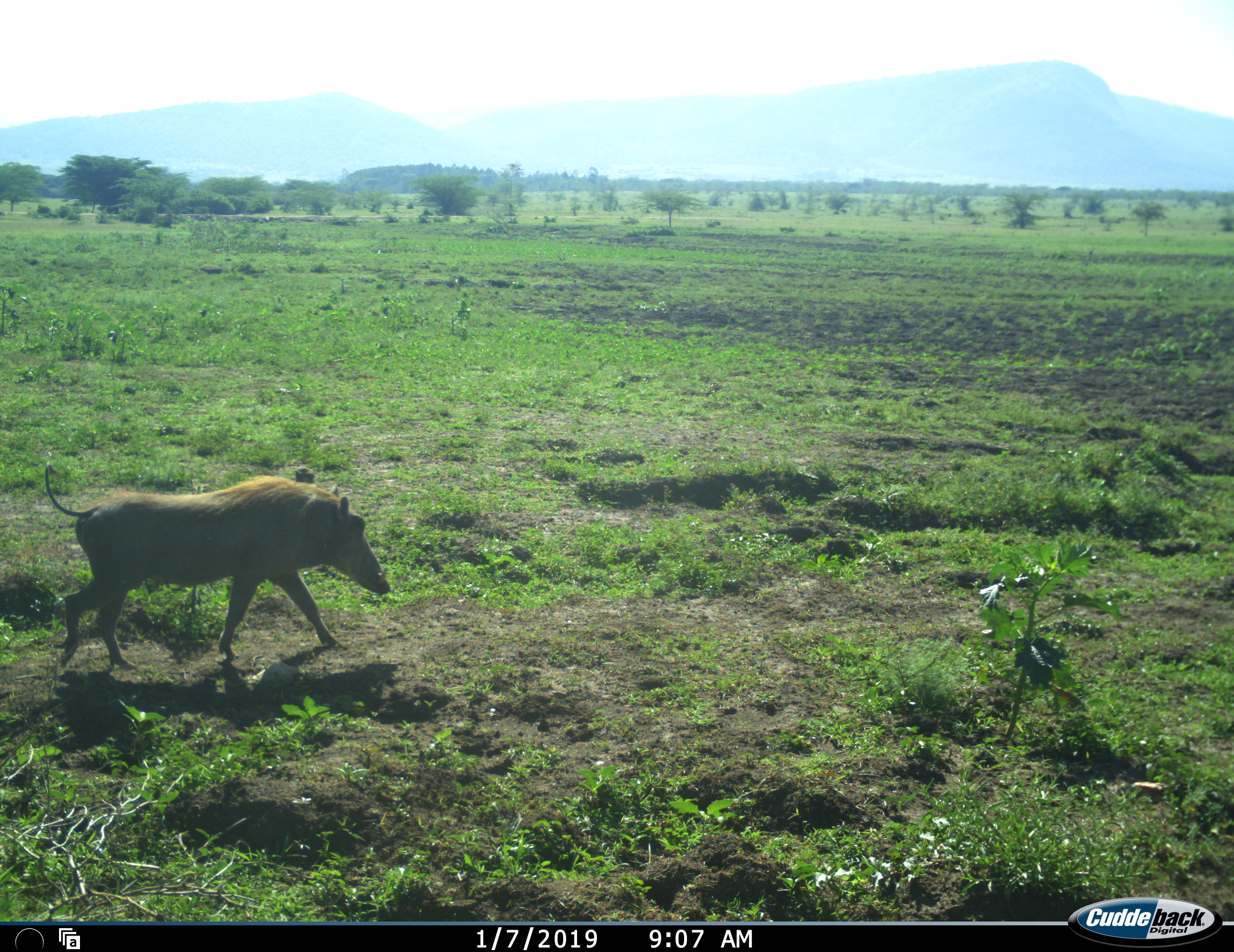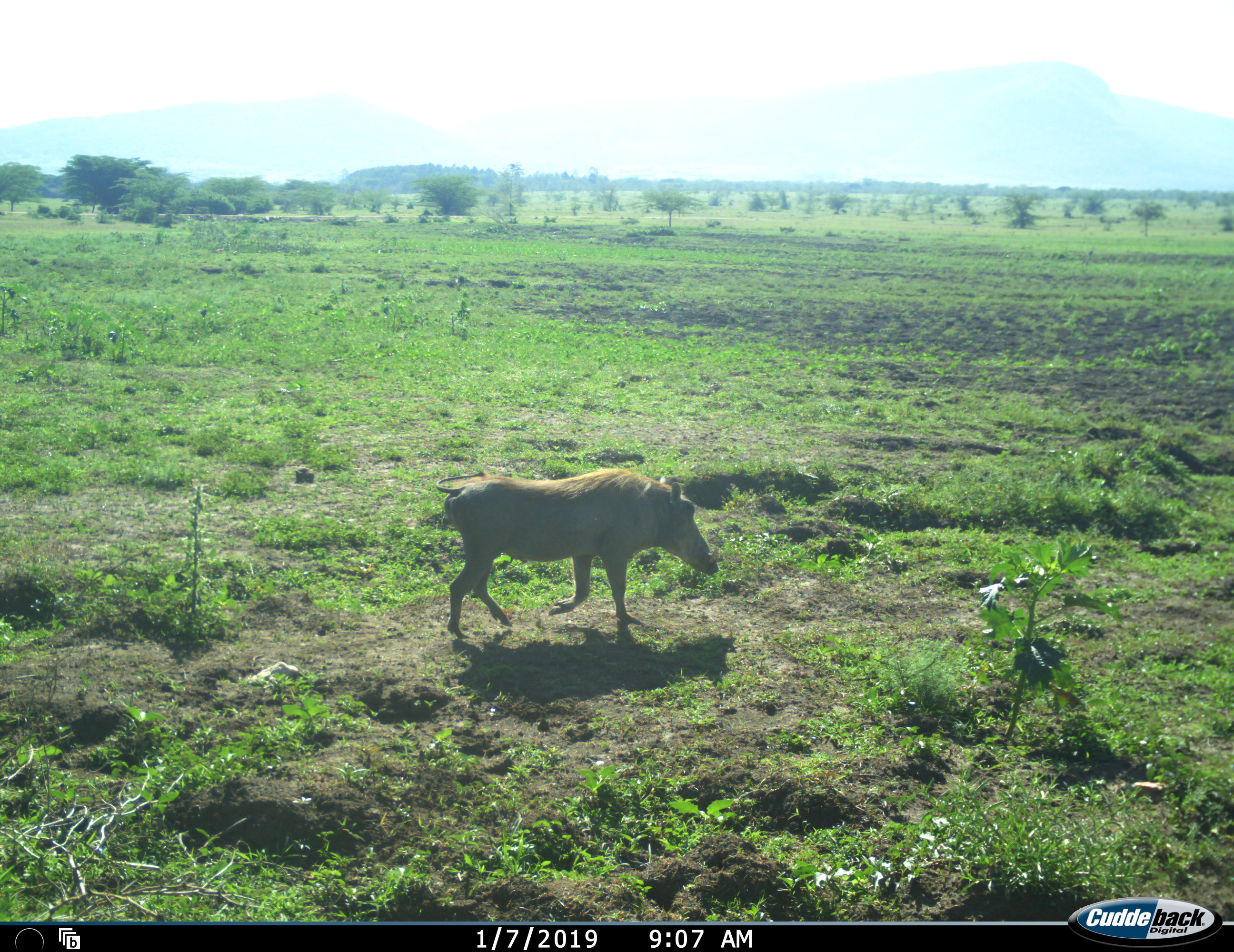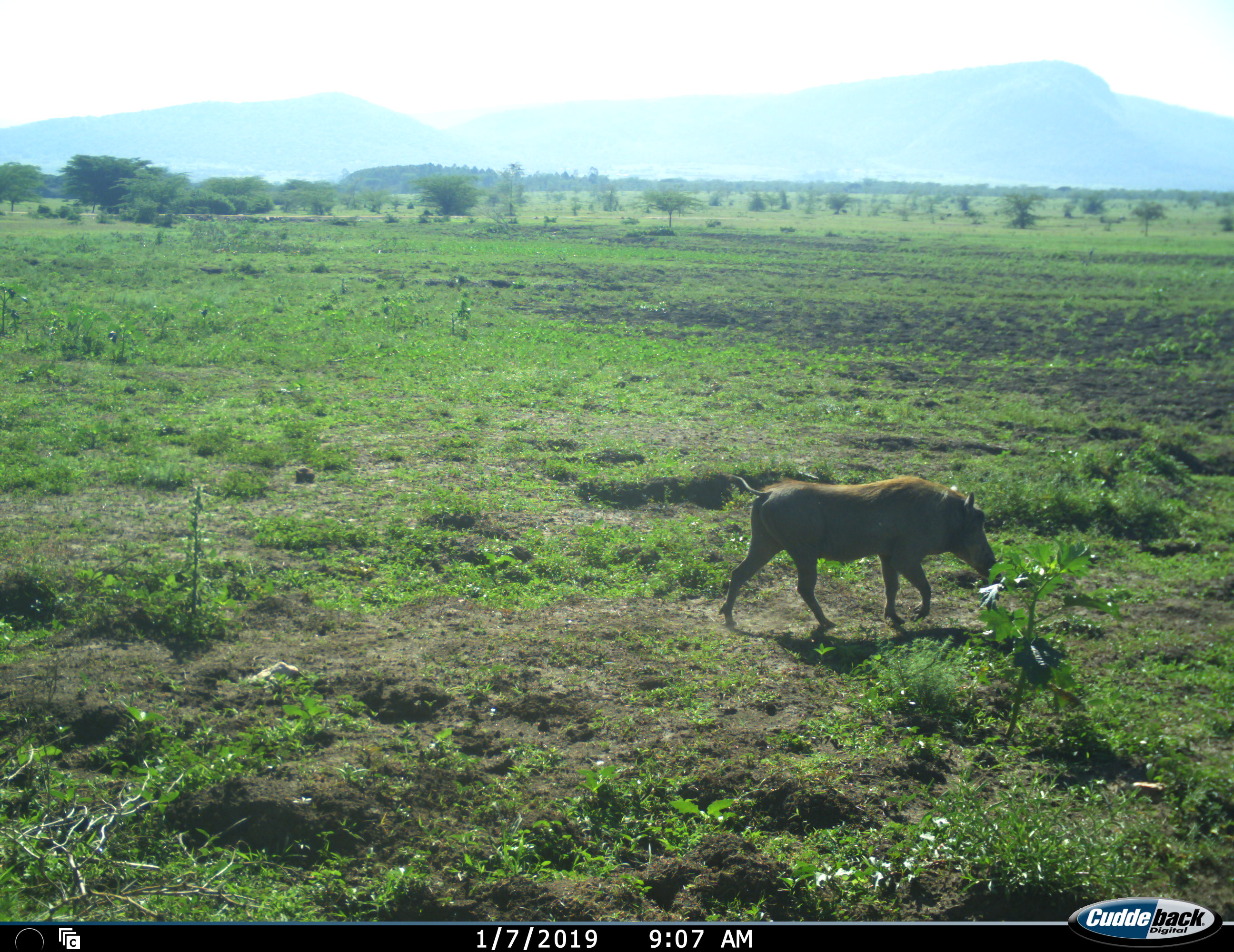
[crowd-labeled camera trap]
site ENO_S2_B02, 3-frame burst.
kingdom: Animalia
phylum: Chordata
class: Mammalia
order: Artiodactyla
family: Suidae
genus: Phacochoerus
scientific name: Phacochoerus africanus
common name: warthog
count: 1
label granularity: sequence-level